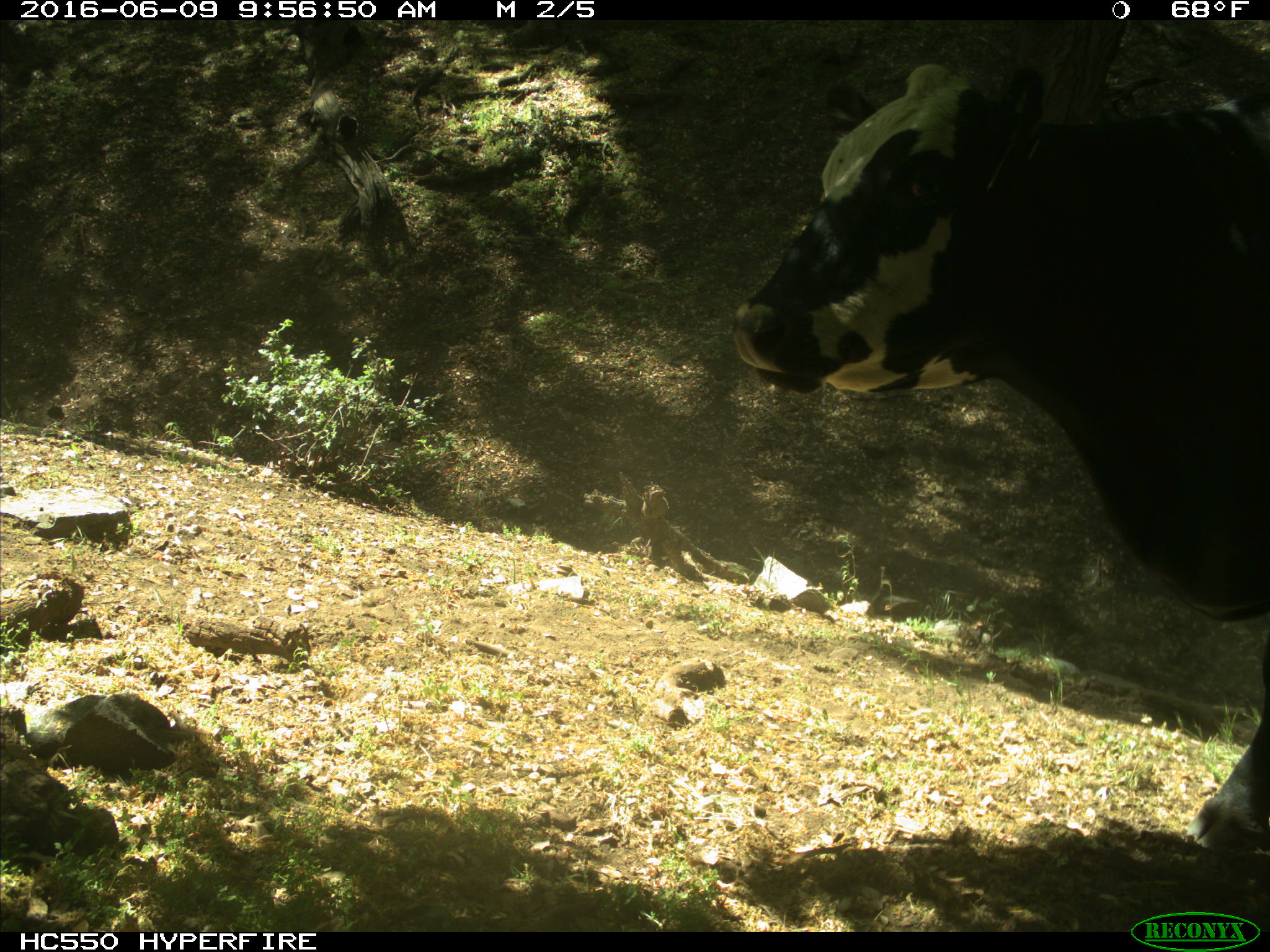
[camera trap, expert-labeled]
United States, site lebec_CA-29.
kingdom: Animalia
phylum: Chordata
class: Mammalia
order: Artiodactyla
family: Bovidae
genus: Bos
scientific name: Bos taurus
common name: domestic cow